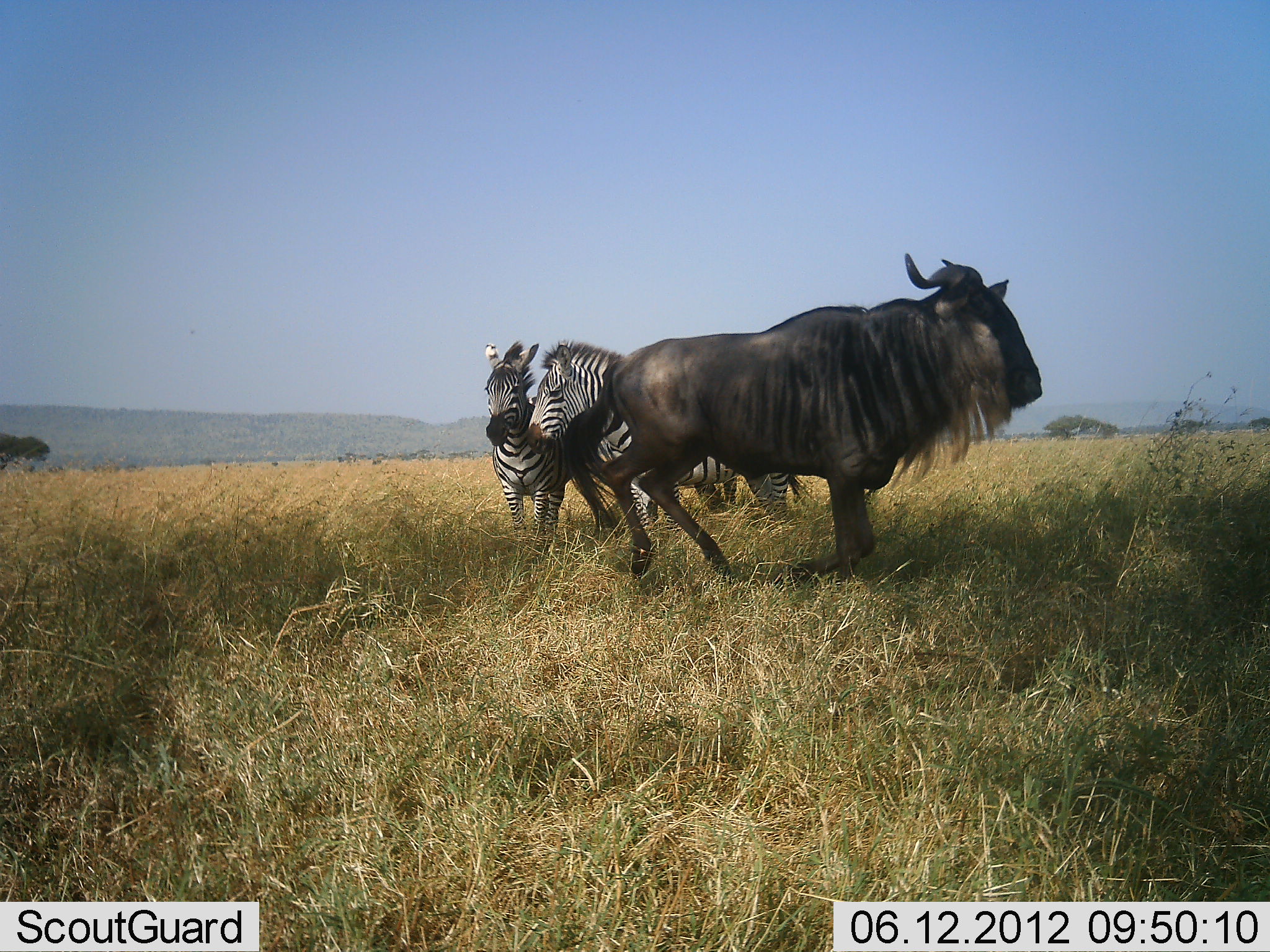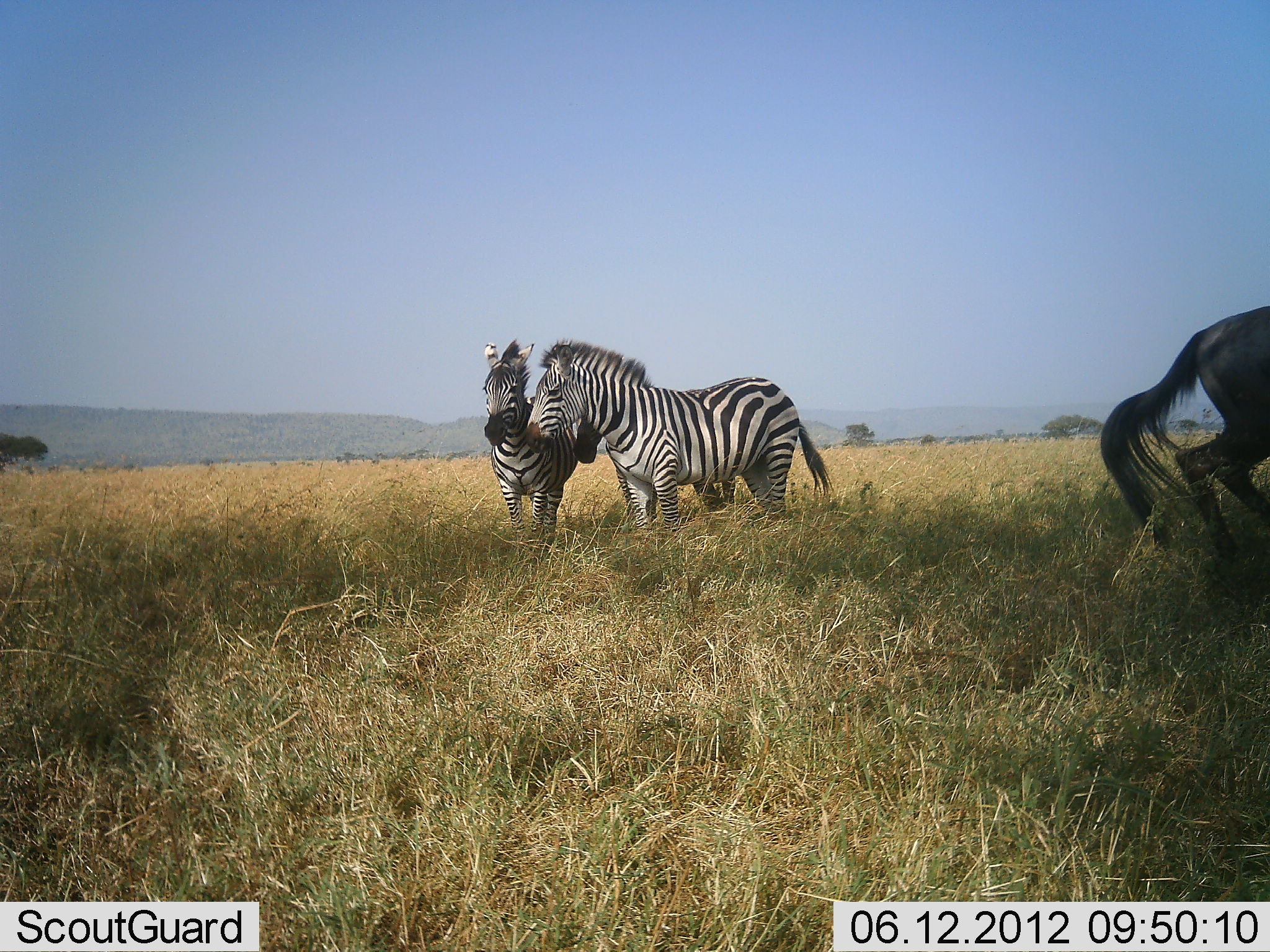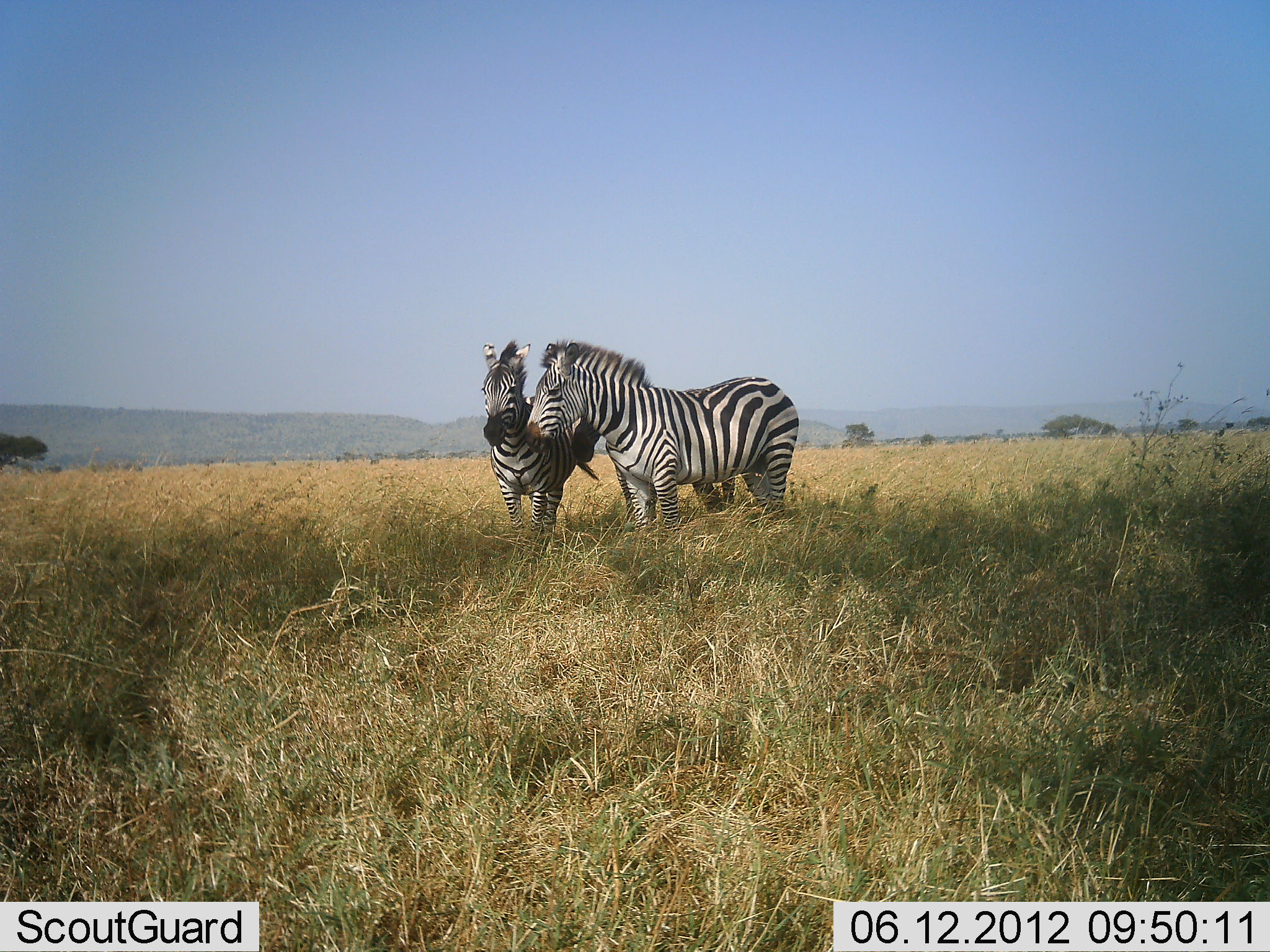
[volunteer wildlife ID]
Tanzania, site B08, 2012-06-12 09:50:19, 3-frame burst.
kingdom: Animalia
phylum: Chordata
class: Mammalia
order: Artiodactyla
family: Bovidae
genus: Connochaetes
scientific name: Connochaetes taurinus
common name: blue wildebeest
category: wildebeest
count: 1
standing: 0%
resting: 0%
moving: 100%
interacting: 0%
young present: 0%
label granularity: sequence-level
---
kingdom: Animalia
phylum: Chordata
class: Mammalia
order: Perissodactyla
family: Equidae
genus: Equus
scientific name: Equus quagga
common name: plains zebra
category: zebra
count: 2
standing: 90%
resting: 0%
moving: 0%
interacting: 10%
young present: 0%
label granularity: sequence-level